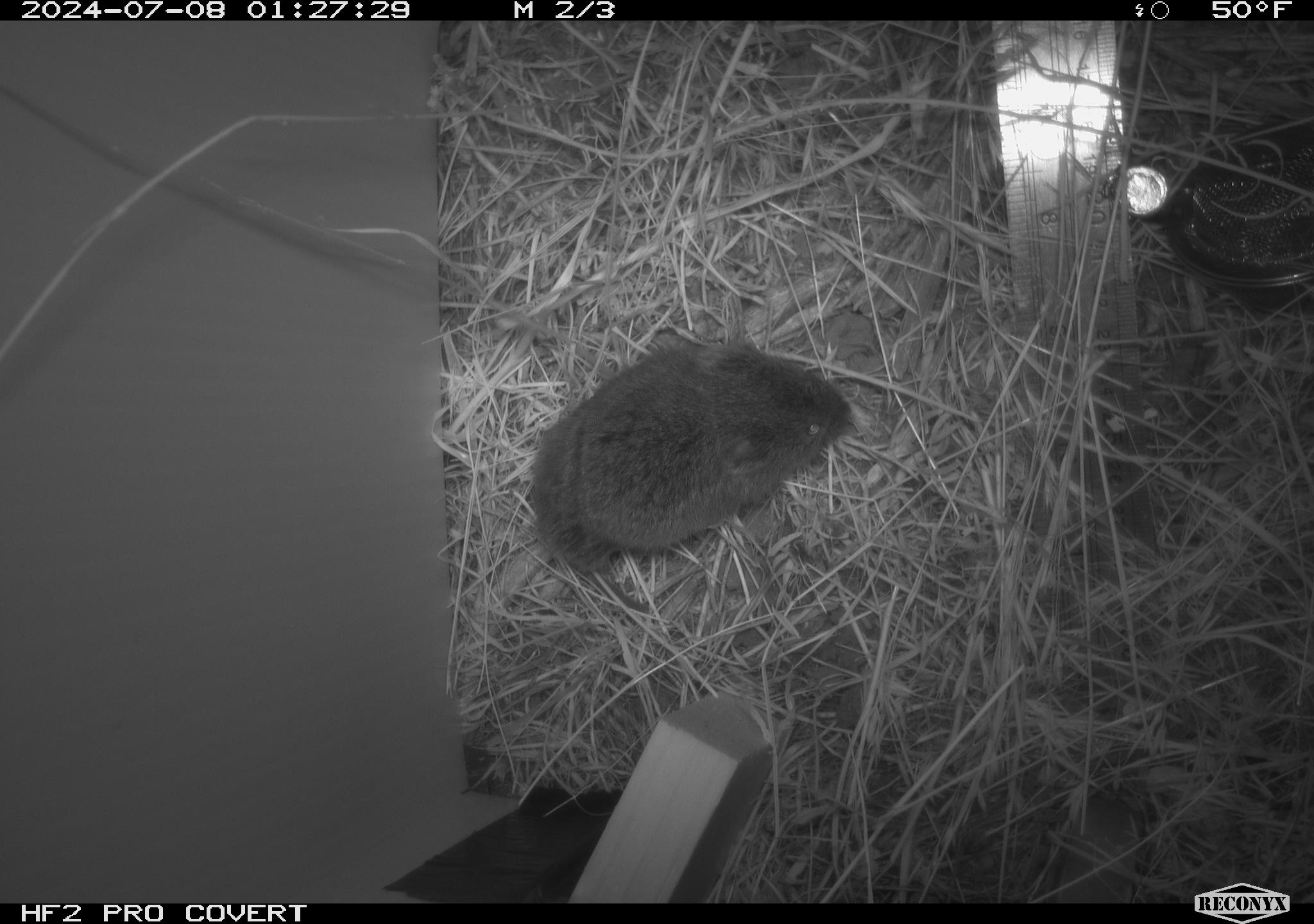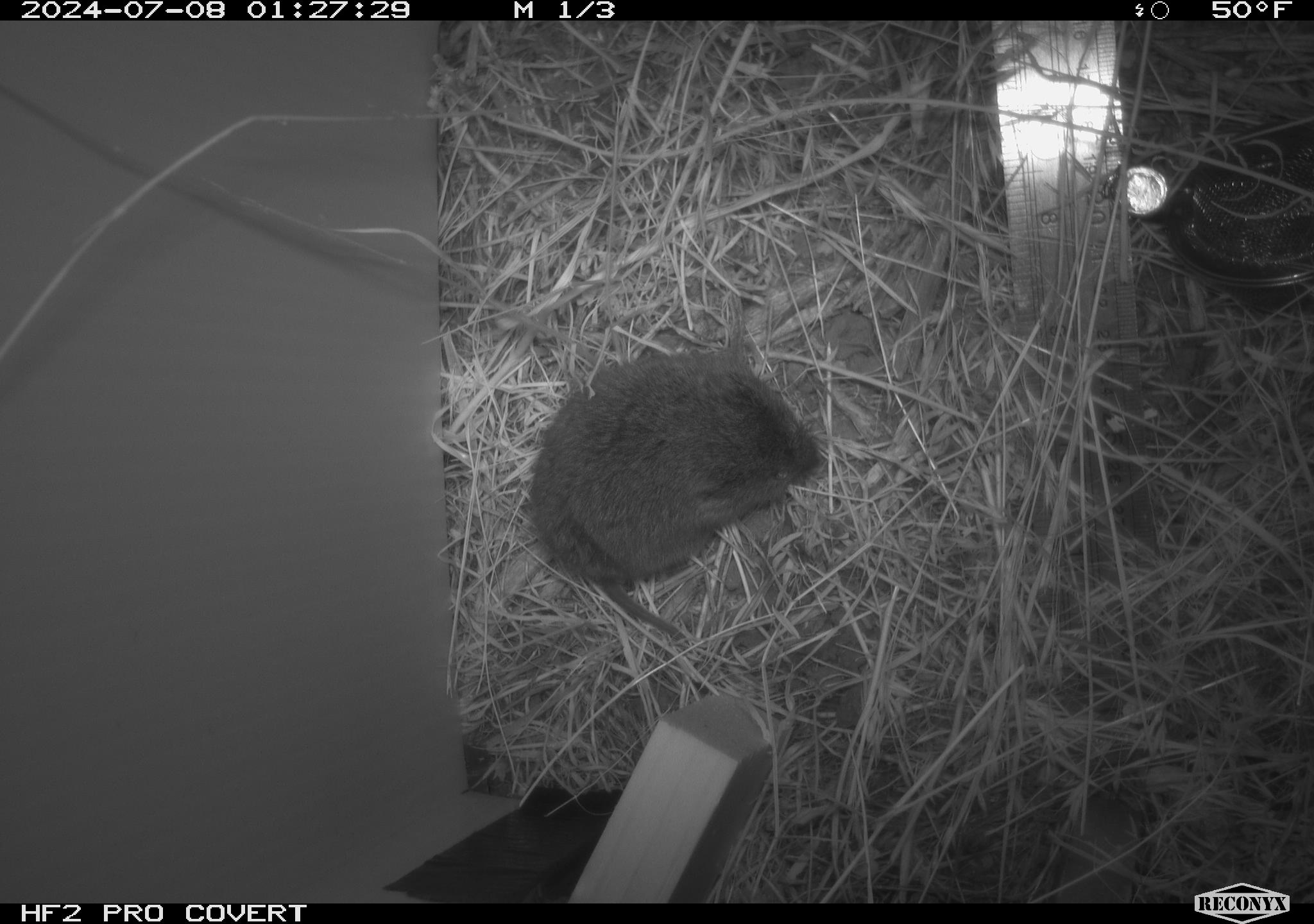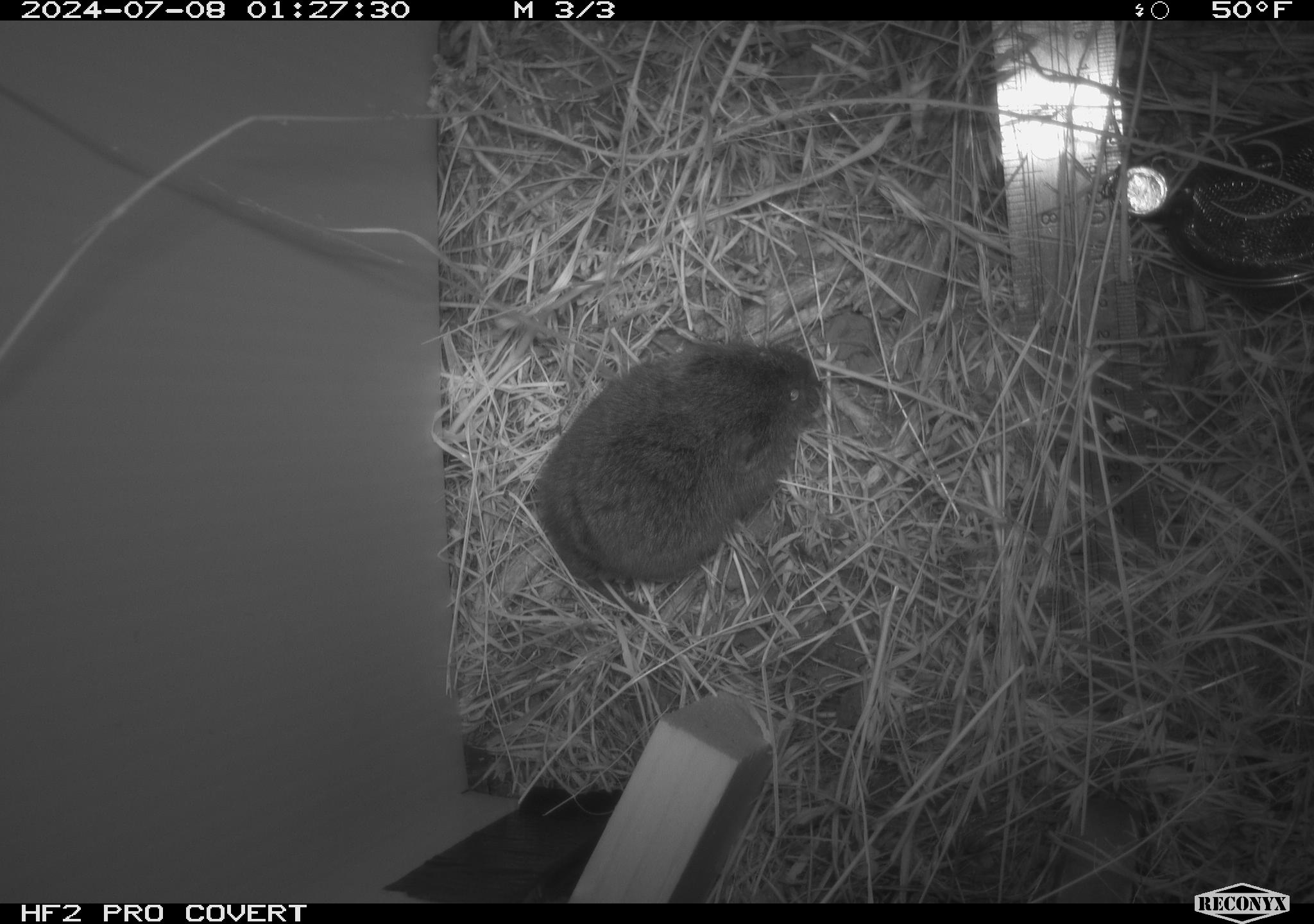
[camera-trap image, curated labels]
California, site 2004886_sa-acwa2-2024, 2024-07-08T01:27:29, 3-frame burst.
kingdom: Animalia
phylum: Chordata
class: Mammalia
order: Rodentia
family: Cricetidae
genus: Microtus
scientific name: Microtus californicus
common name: california vole